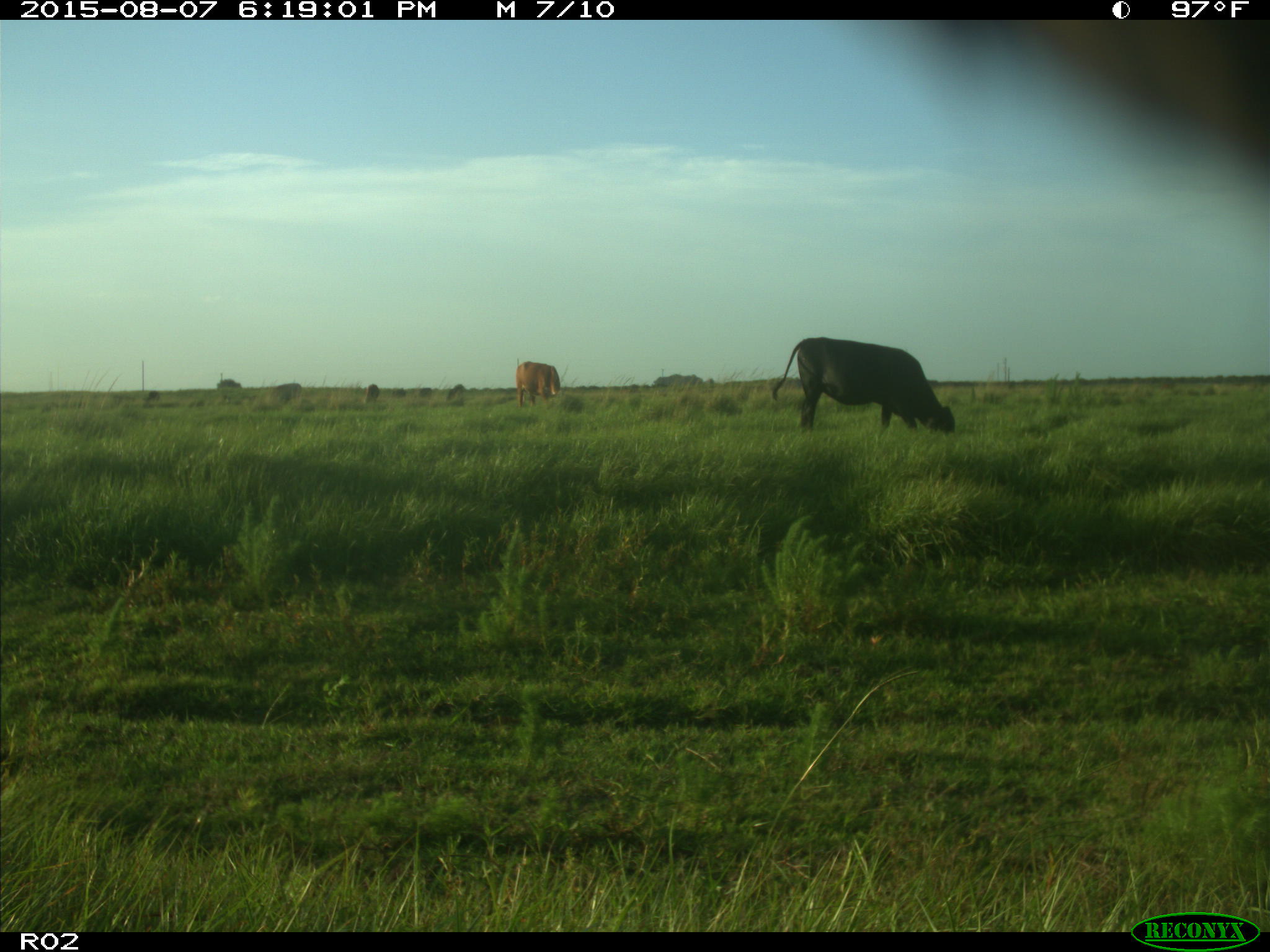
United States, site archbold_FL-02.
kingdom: Animalia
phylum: Chordata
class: Mammalia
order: Artiodactyla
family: Bovidae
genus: Bos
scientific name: Bos taurus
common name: domestic cow